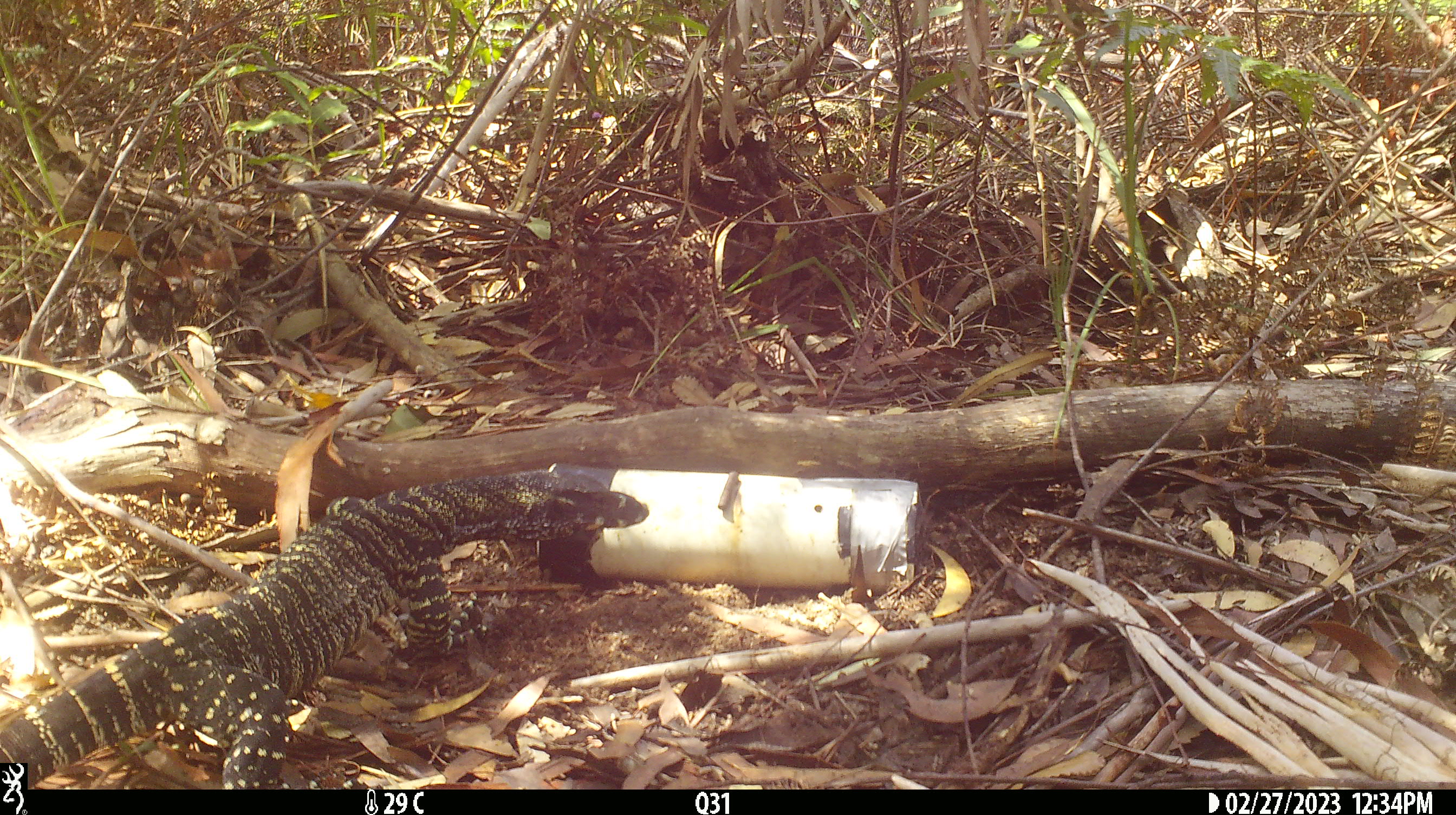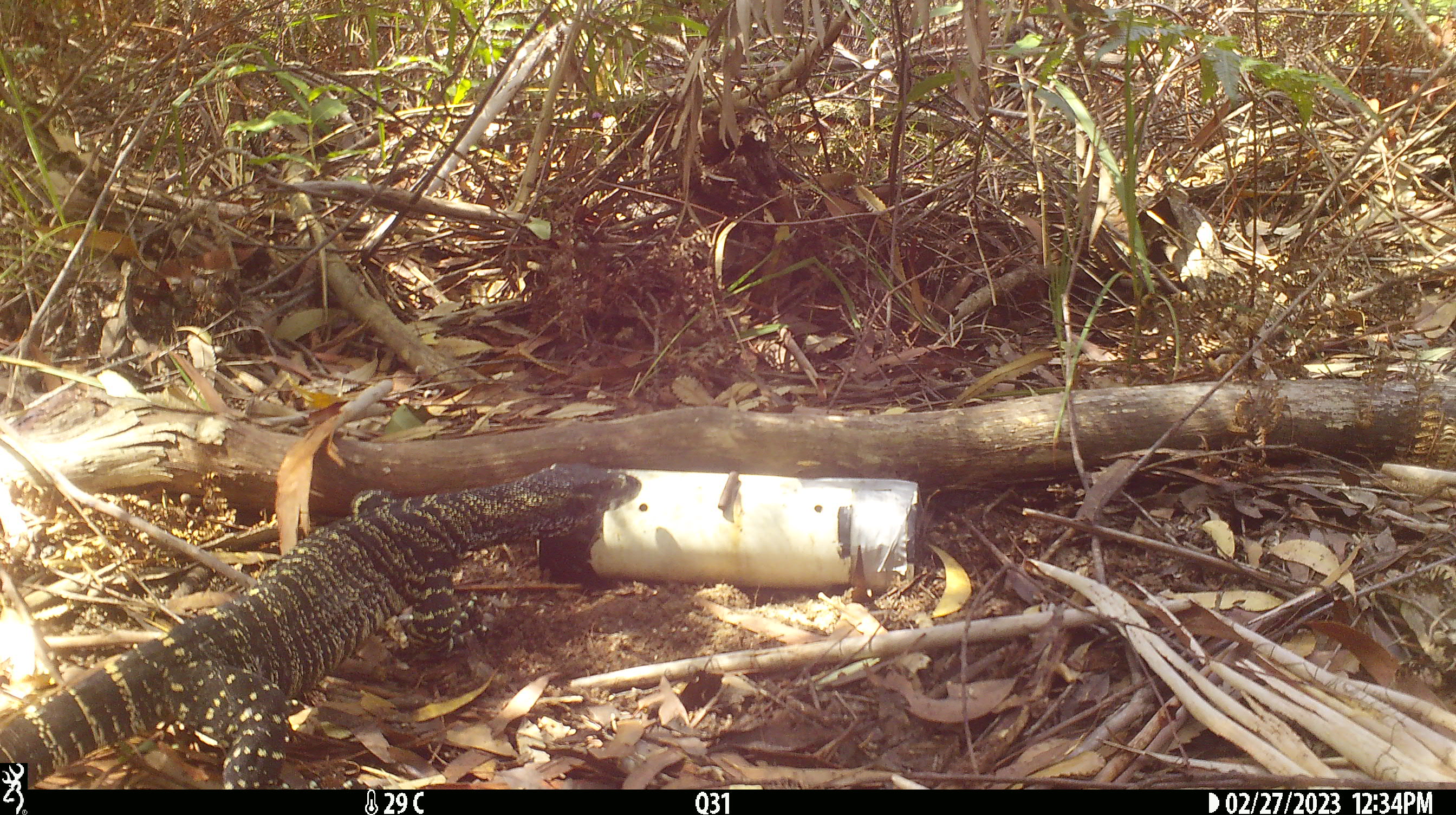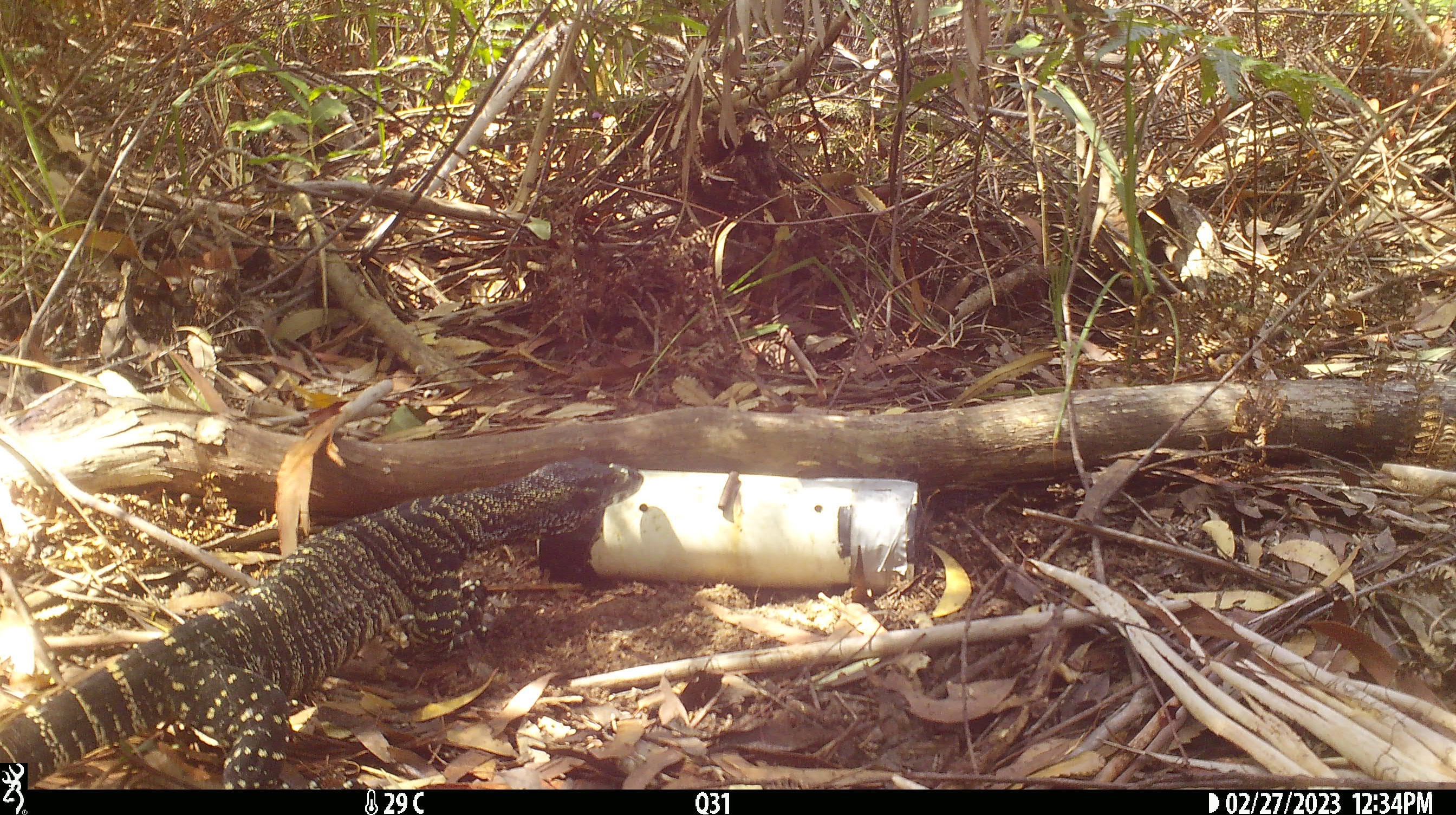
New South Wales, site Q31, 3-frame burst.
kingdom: Animalia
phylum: Chordata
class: Reptilia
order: Squamata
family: Varanidae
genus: Varanus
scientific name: Varanus varius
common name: lace monitor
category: goanna